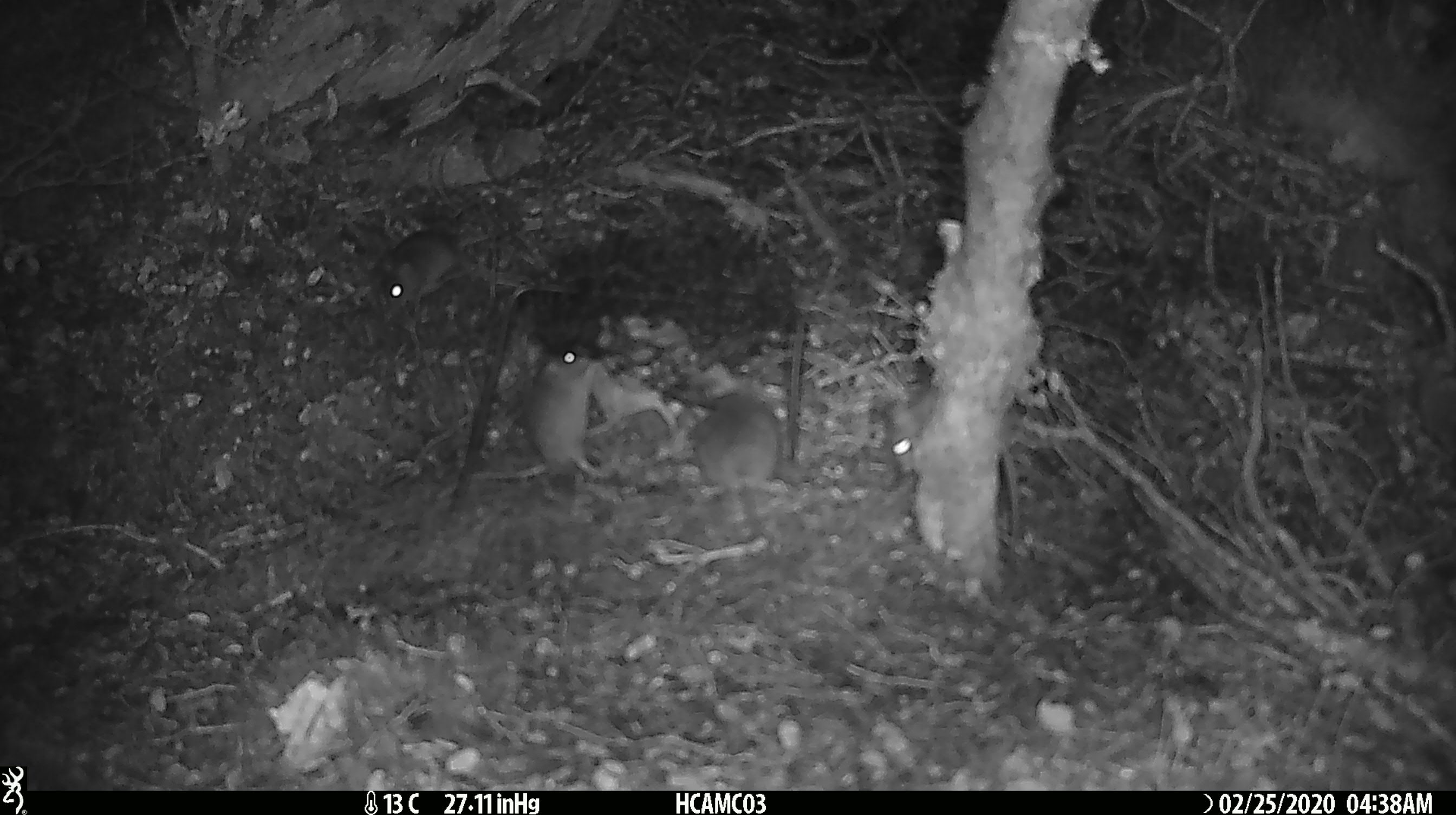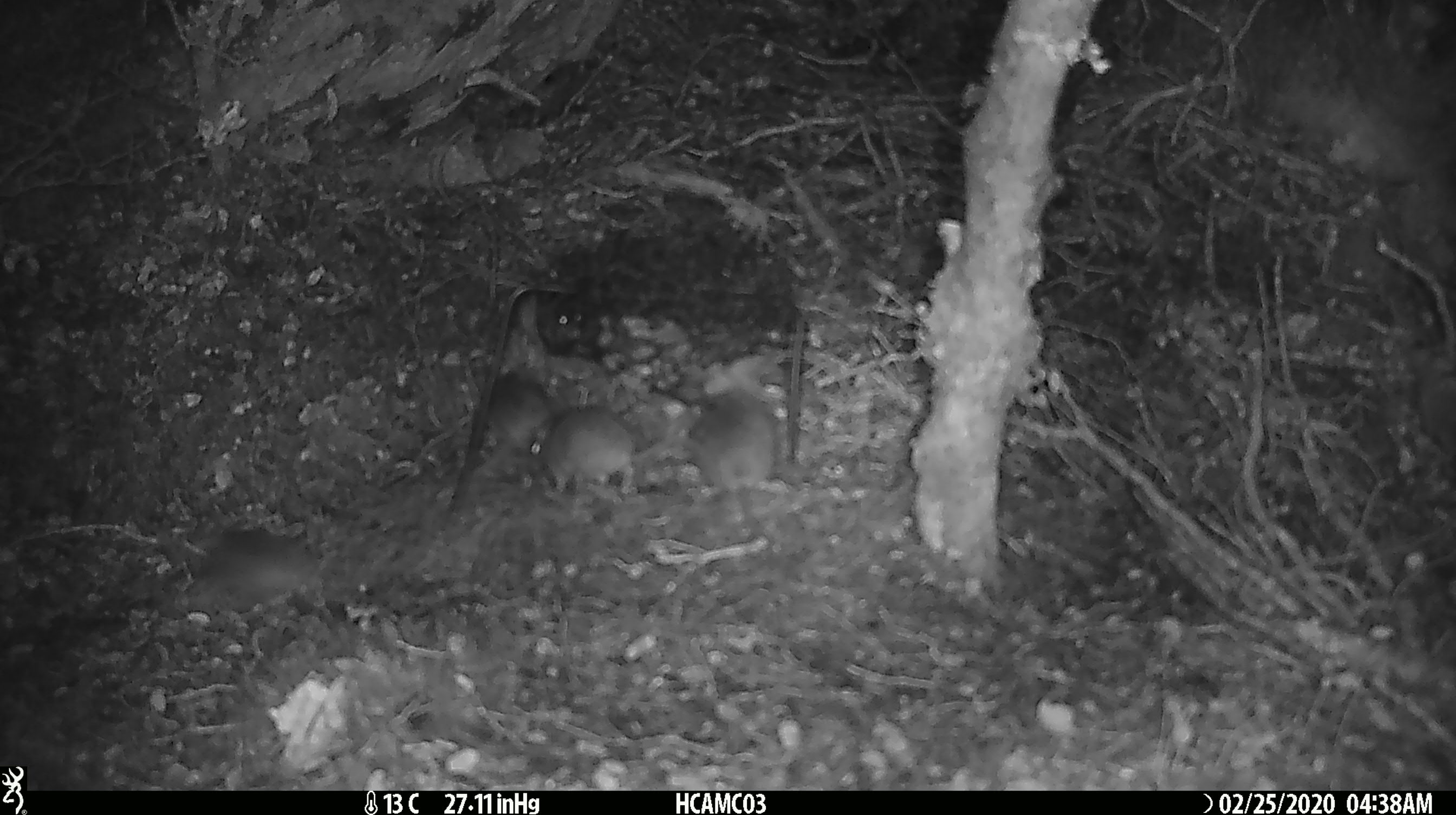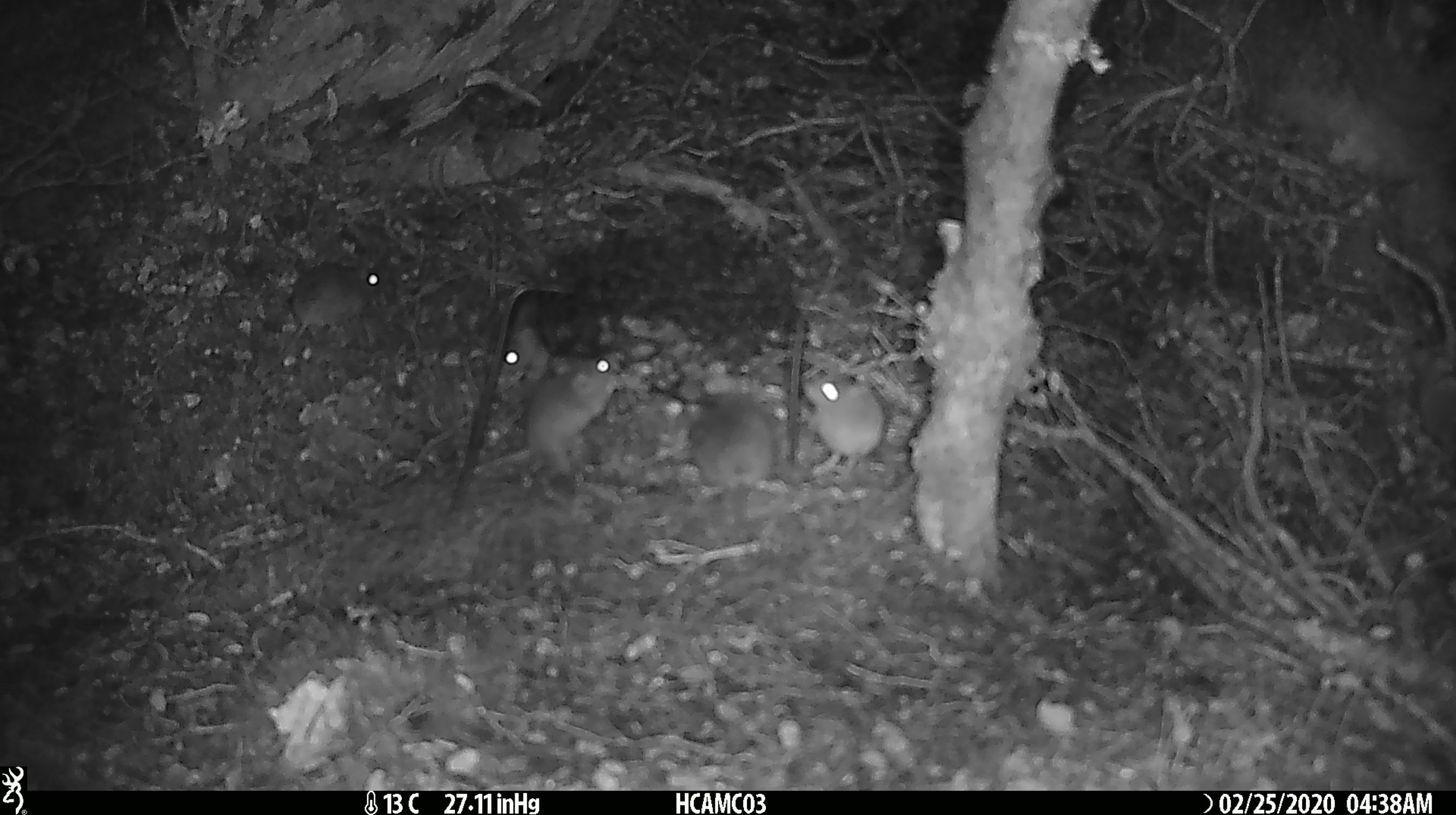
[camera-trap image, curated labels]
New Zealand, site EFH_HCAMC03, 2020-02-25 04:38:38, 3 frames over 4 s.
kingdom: Animalia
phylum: Chordata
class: Mammalia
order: Rodentia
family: Muridae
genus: Mus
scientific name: Mus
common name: mouse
Mouse (Mus).